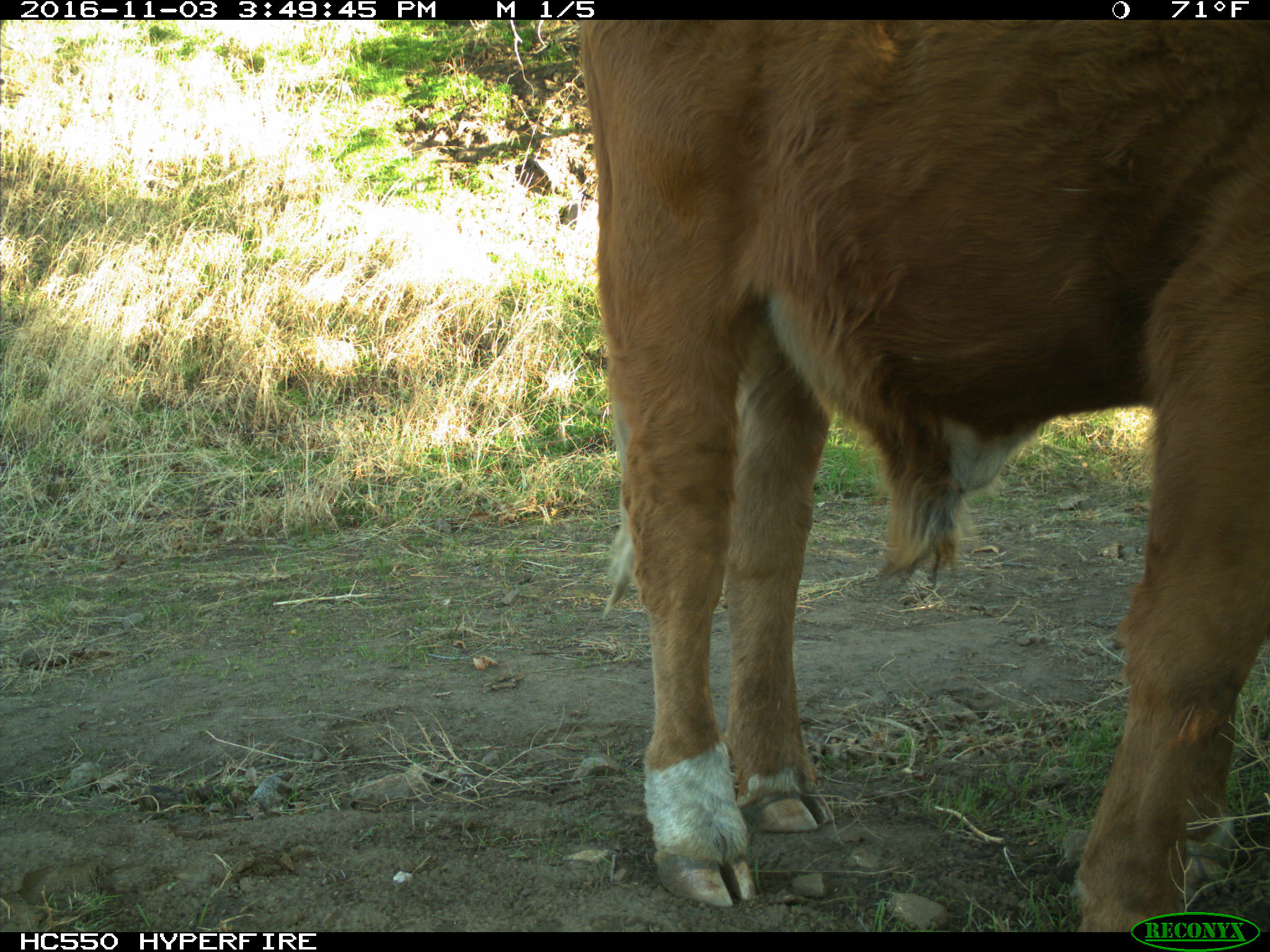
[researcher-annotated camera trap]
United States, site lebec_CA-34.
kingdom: Animalia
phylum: Chordata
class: Mammalia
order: Artiodactyla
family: Bovidae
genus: Bos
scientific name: Bos taurus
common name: domestic cow